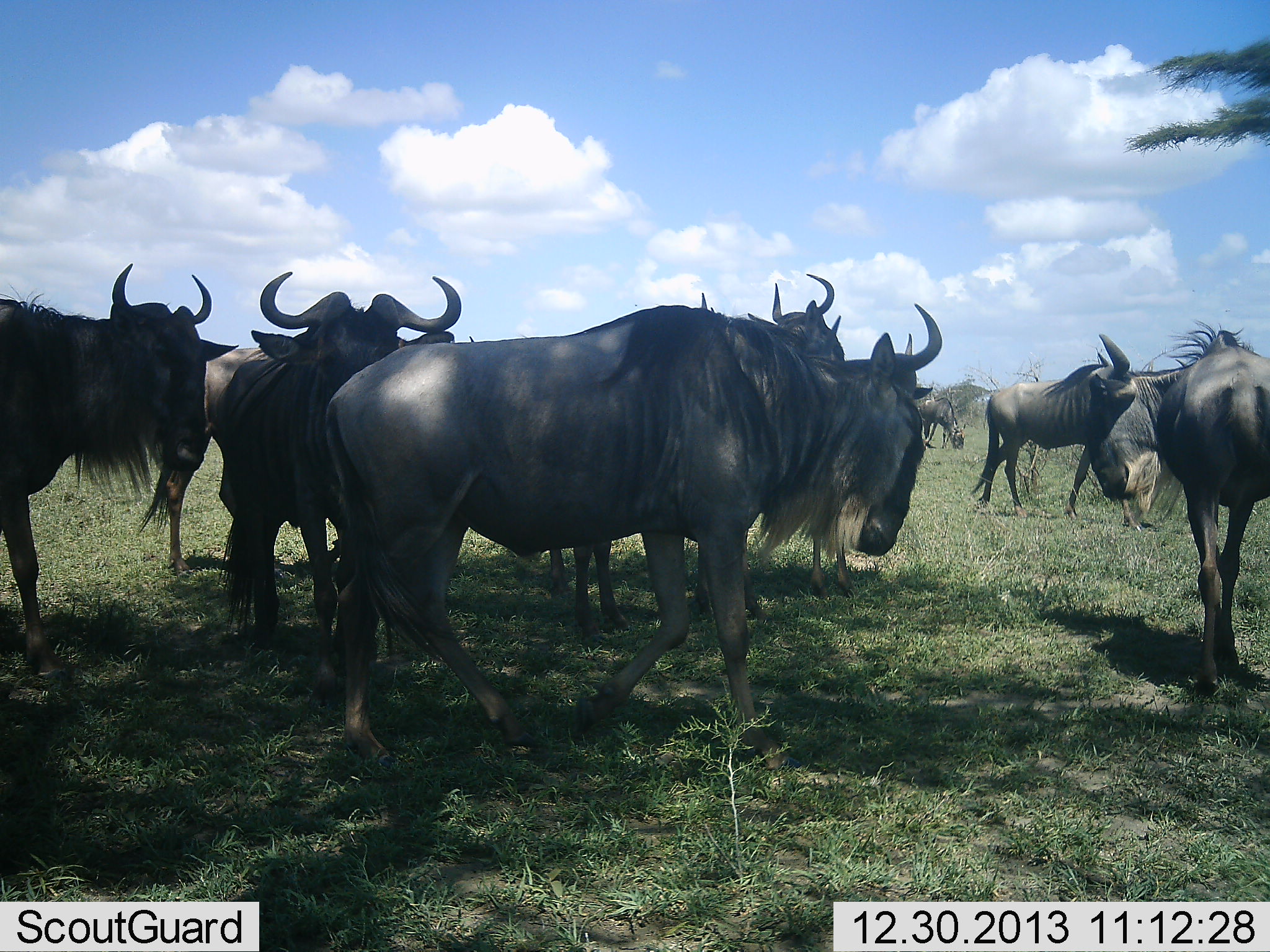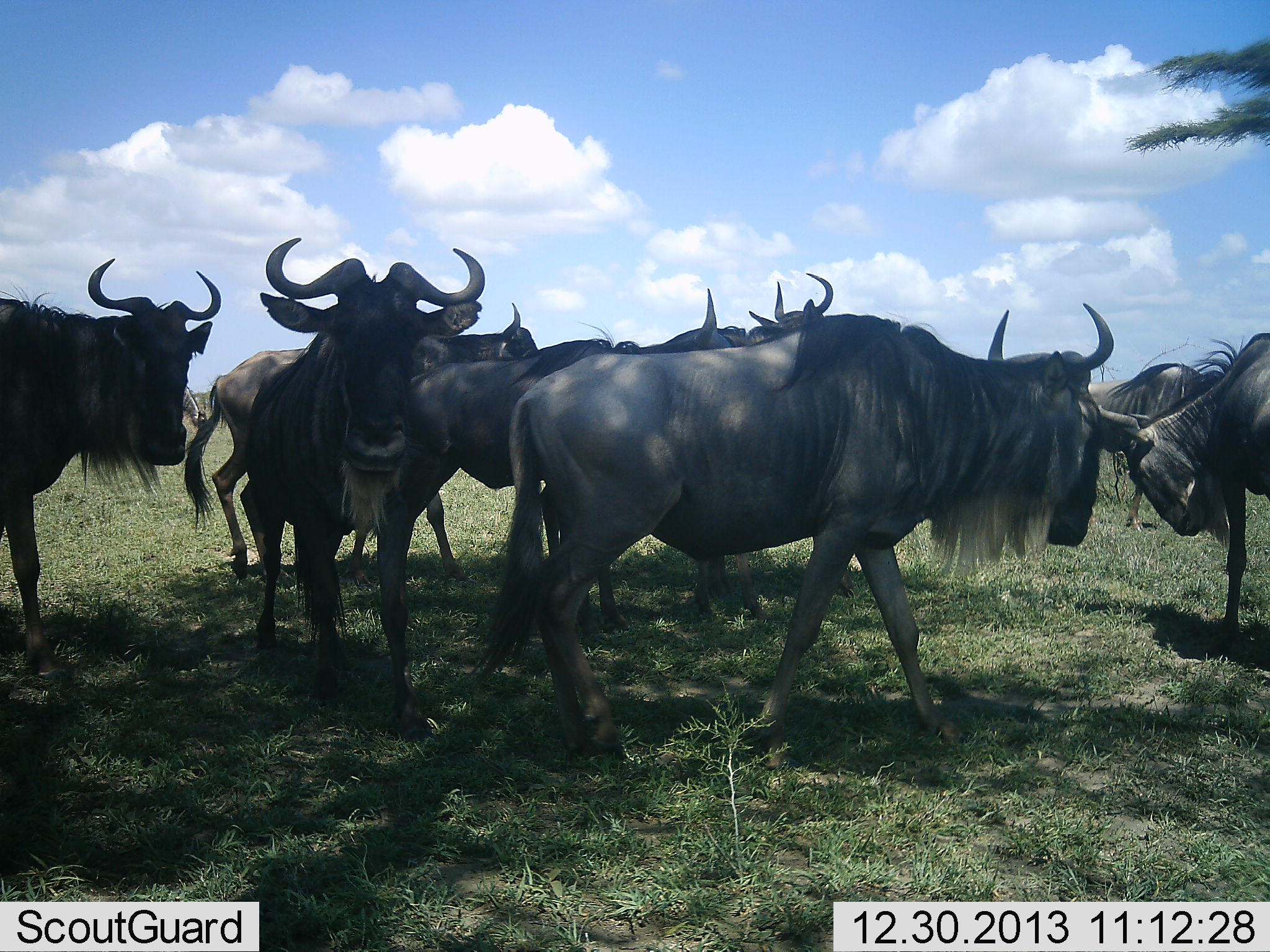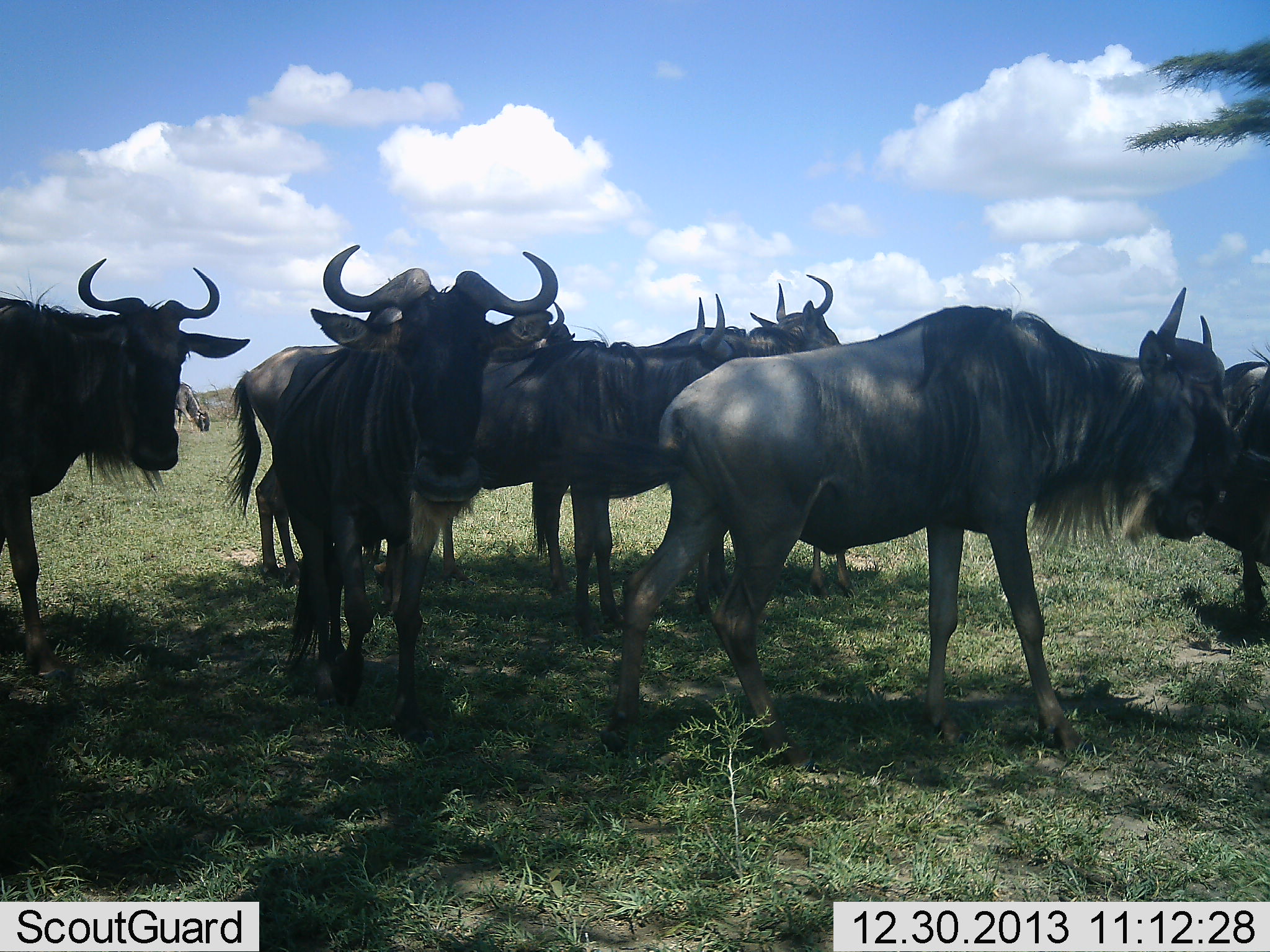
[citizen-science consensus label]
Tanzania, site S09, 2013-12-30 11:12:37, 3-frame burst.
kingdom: Animalia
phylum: Chordata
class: Mammalia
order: Artiodactyla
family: Bovidae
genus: Connochaetes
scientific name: Connochaetes taurinus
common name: blue wildebeest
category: wildebeest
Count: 10.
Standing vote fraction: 40%.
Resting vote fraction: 0%.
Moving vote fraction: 60%.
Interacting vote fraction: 60%.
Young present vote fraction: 0%.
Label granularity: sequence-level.